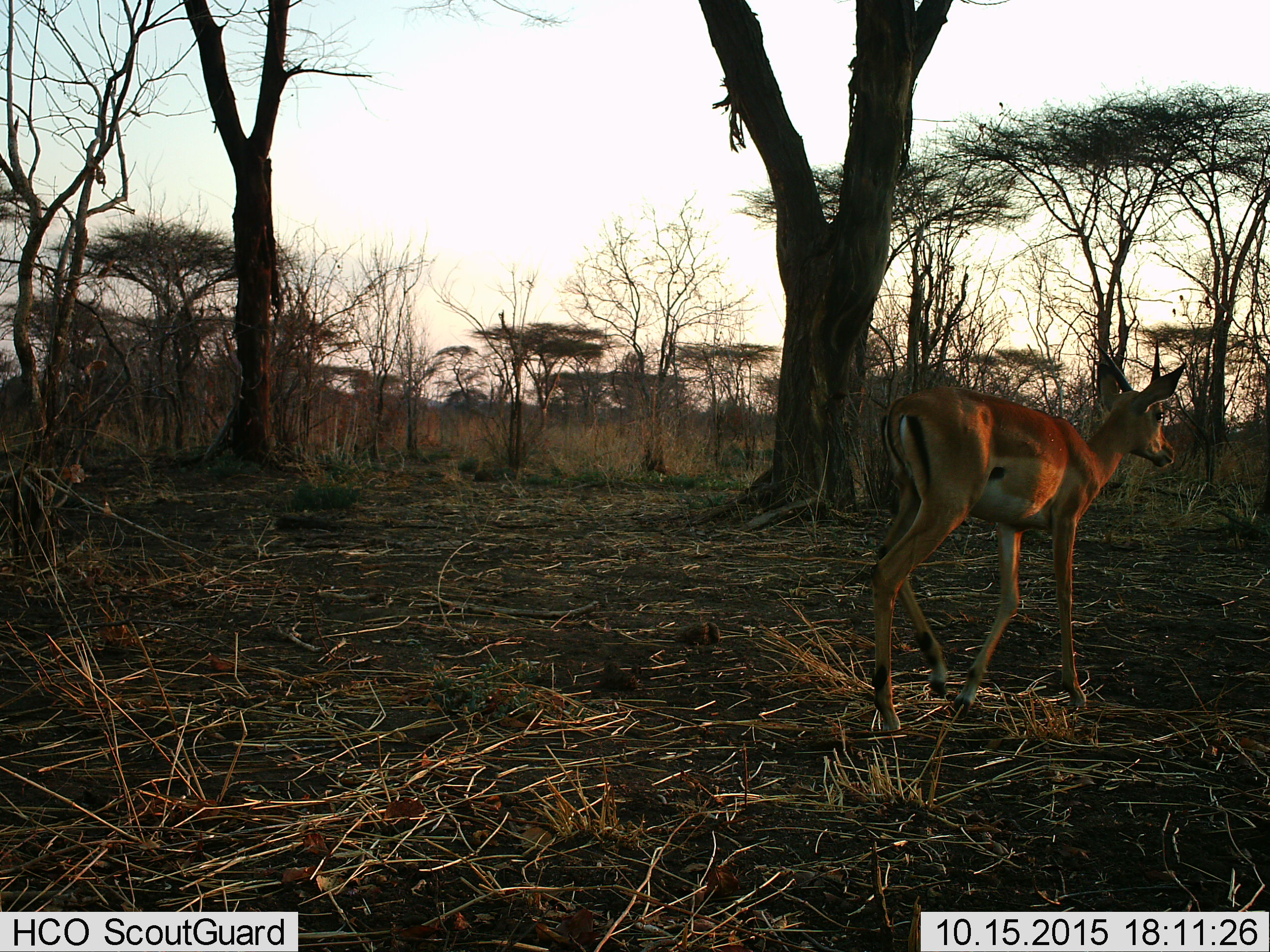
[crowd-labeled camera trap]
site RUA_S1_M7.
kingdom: Animalia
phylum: Chordata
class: Mammalia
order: Artiodactyla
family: Bovidae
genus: Aepyceros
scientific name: Aepyceros melampus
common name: impala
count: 1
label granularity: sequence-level